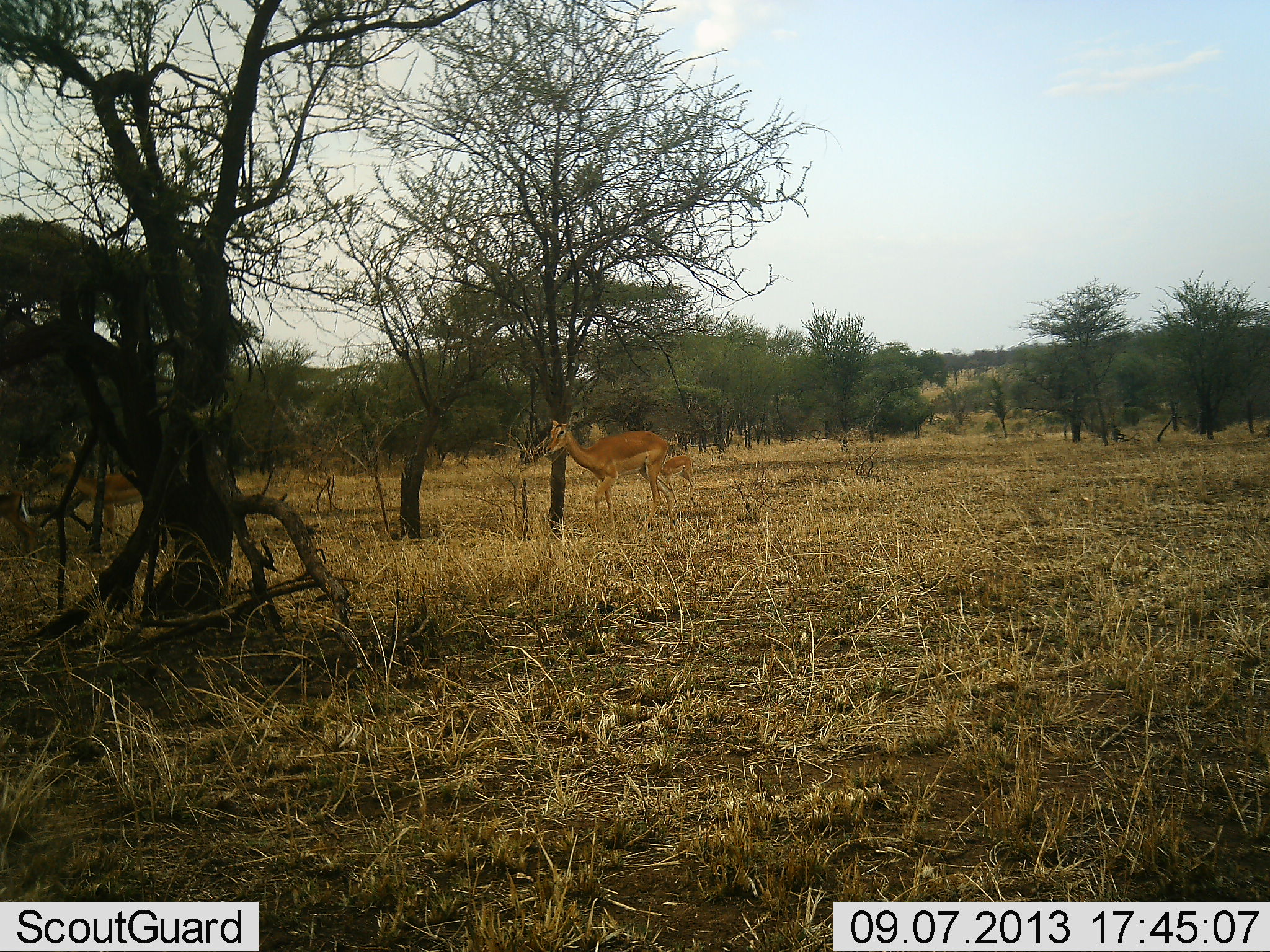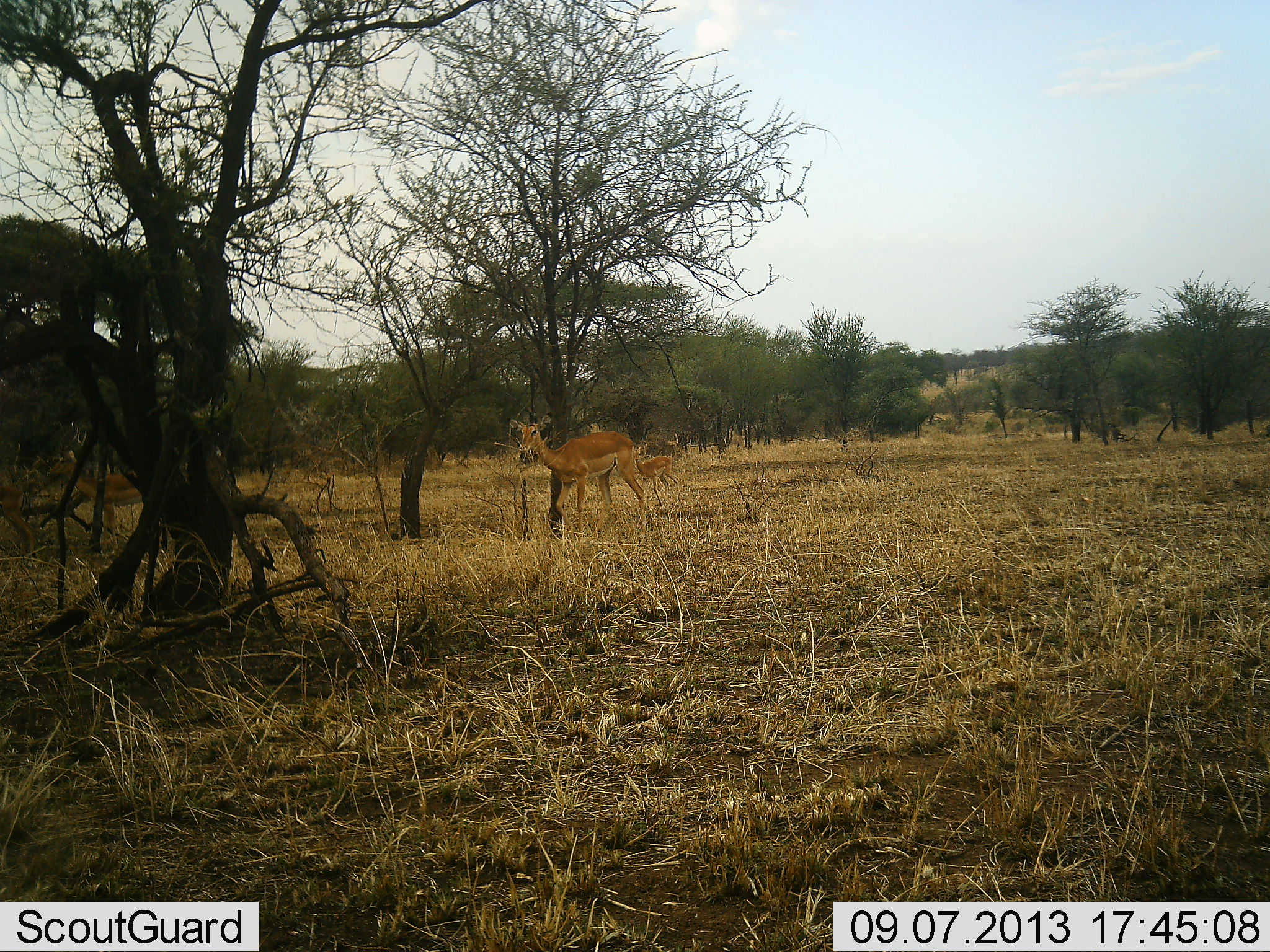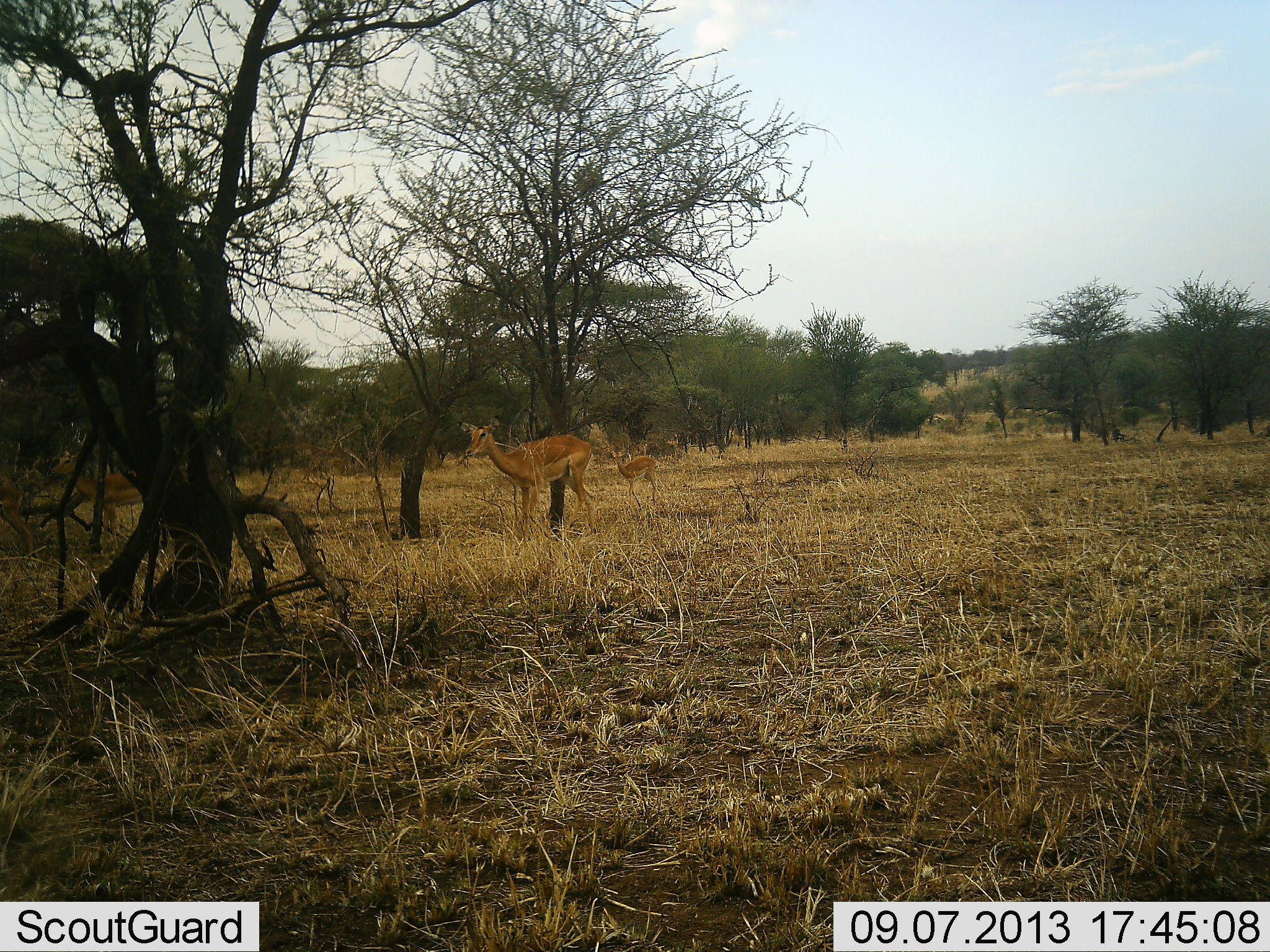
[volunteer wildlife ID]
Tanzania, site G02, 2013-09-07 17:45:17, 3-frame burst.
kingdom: Animalia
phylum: Chordata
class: Mammalia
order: Artiodactyla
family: Bovidae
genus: Aepyceros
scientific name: Aepyceros melampus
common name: impala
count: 2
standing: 28%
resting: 0%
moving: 83%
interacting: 0%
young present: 50%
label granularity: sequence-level